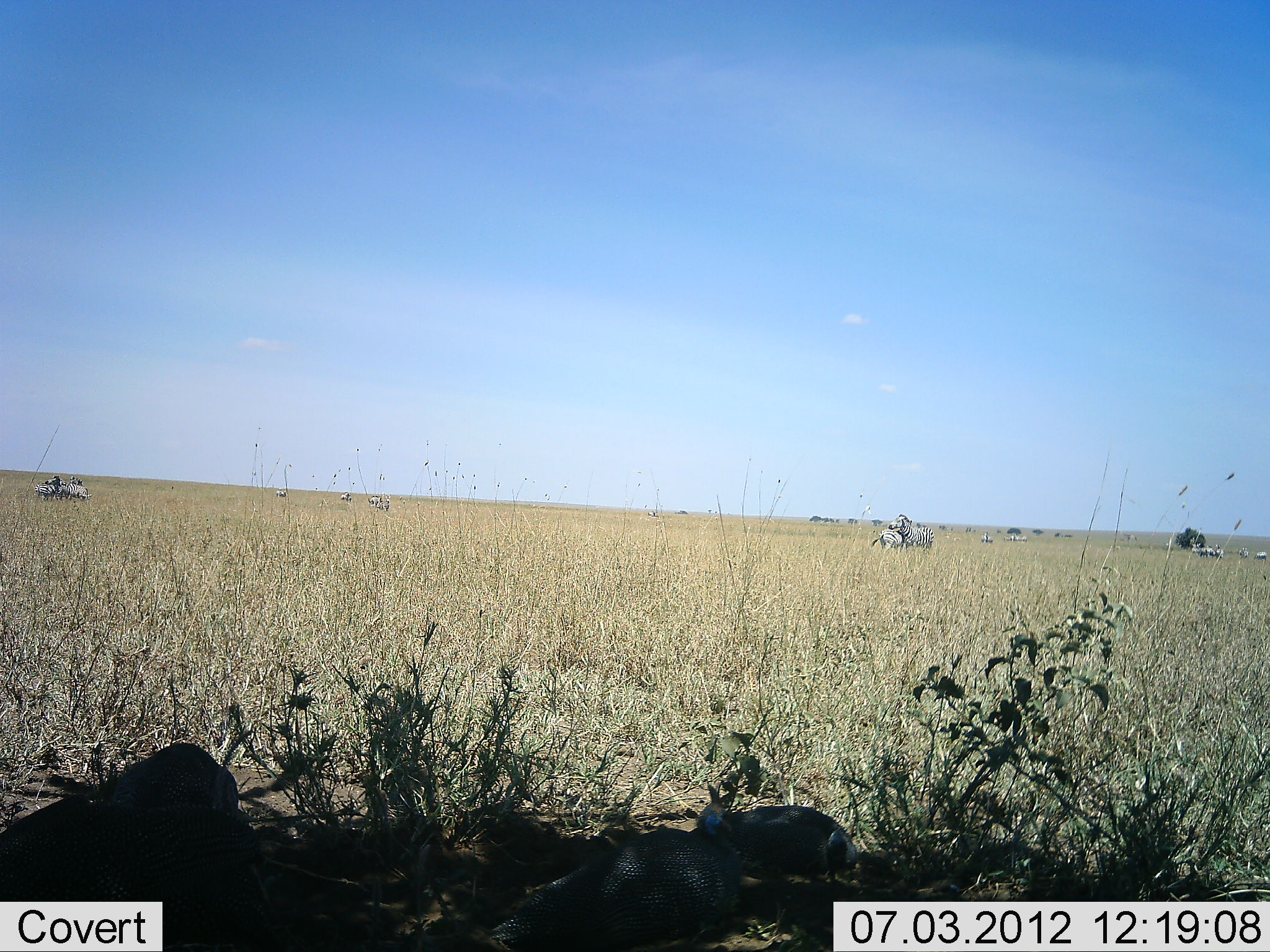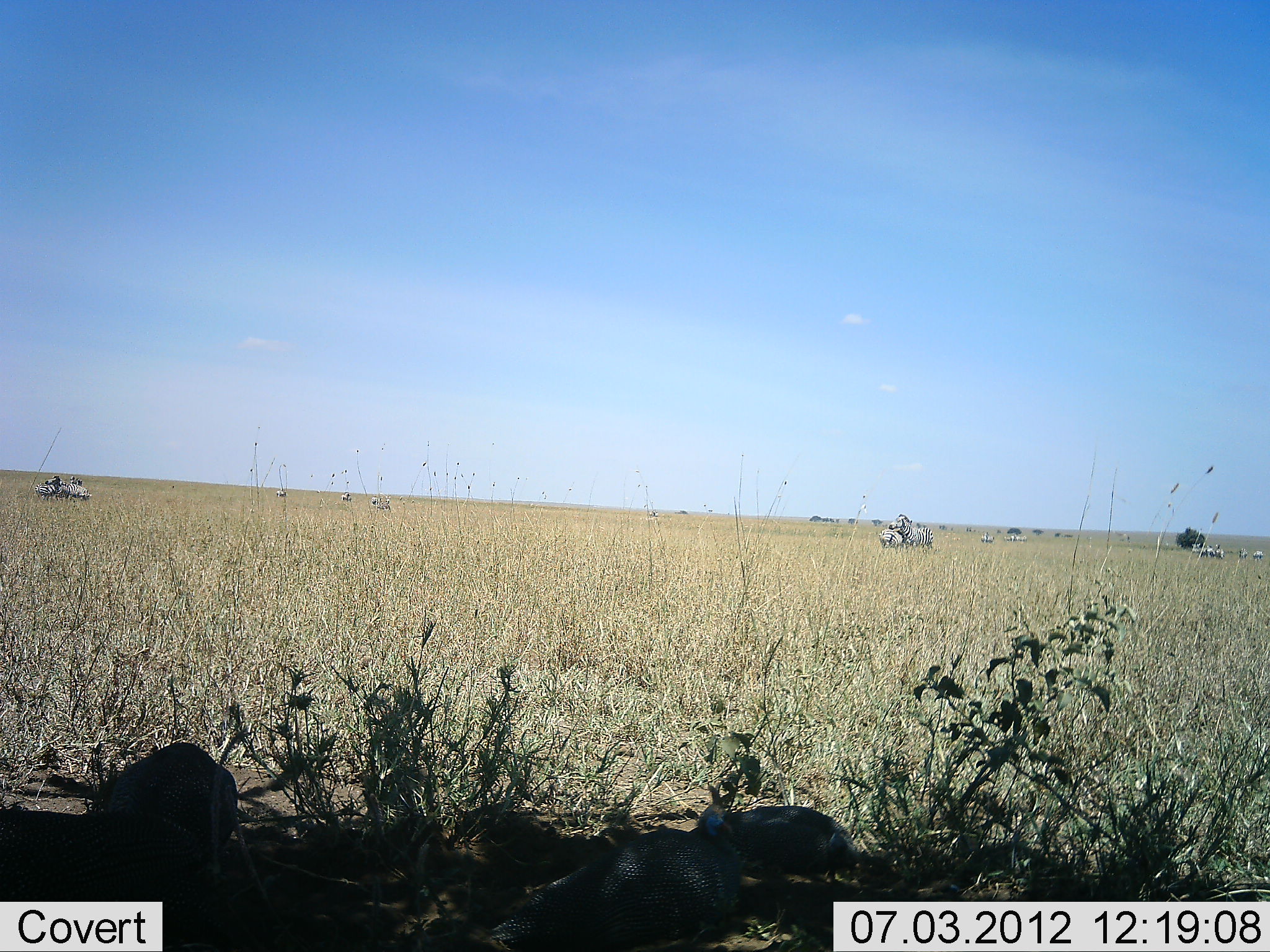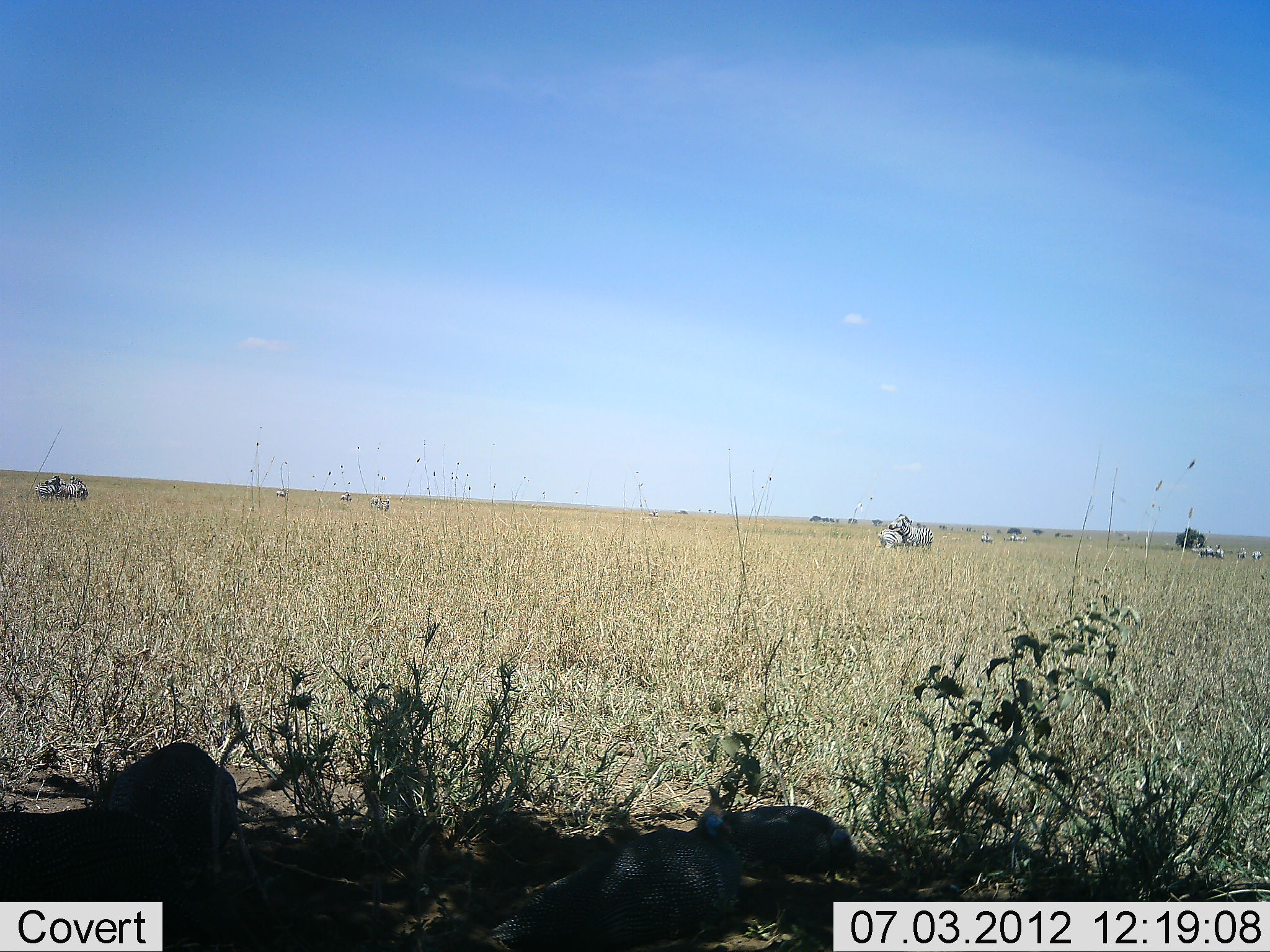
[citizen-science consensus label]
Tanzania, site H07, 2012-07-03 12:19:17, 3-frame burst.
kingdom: Animalia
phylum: Chordata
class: Mammalia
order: Perissodactyla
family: Equidae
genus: Equus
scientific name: Equus quagga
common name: plains zebra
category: zebra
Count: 11-50.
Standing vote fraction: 94%.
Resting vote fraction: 0%.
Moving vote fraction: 12%.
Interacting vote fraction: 6%.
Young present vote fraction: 12%.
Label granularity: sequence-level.